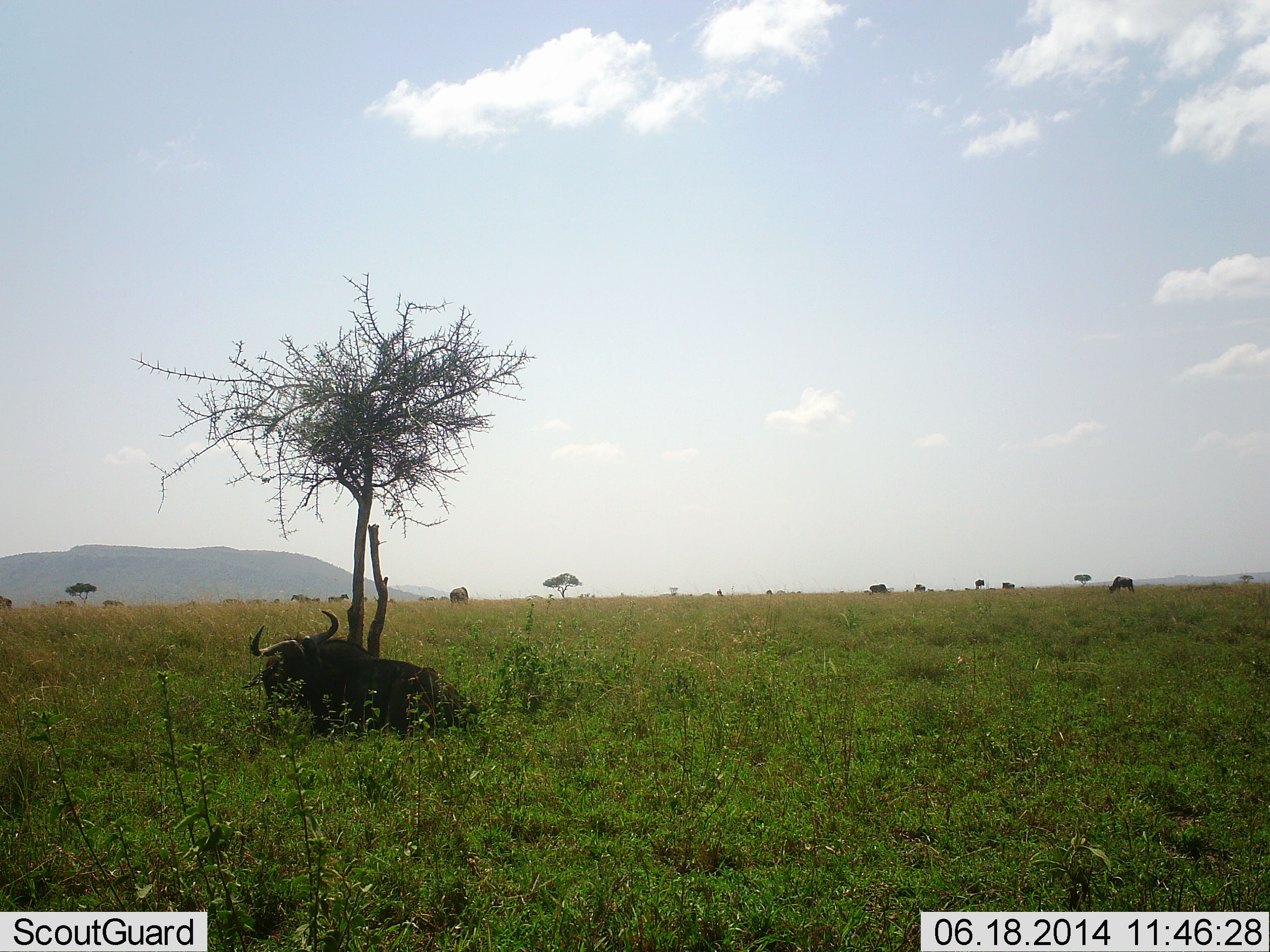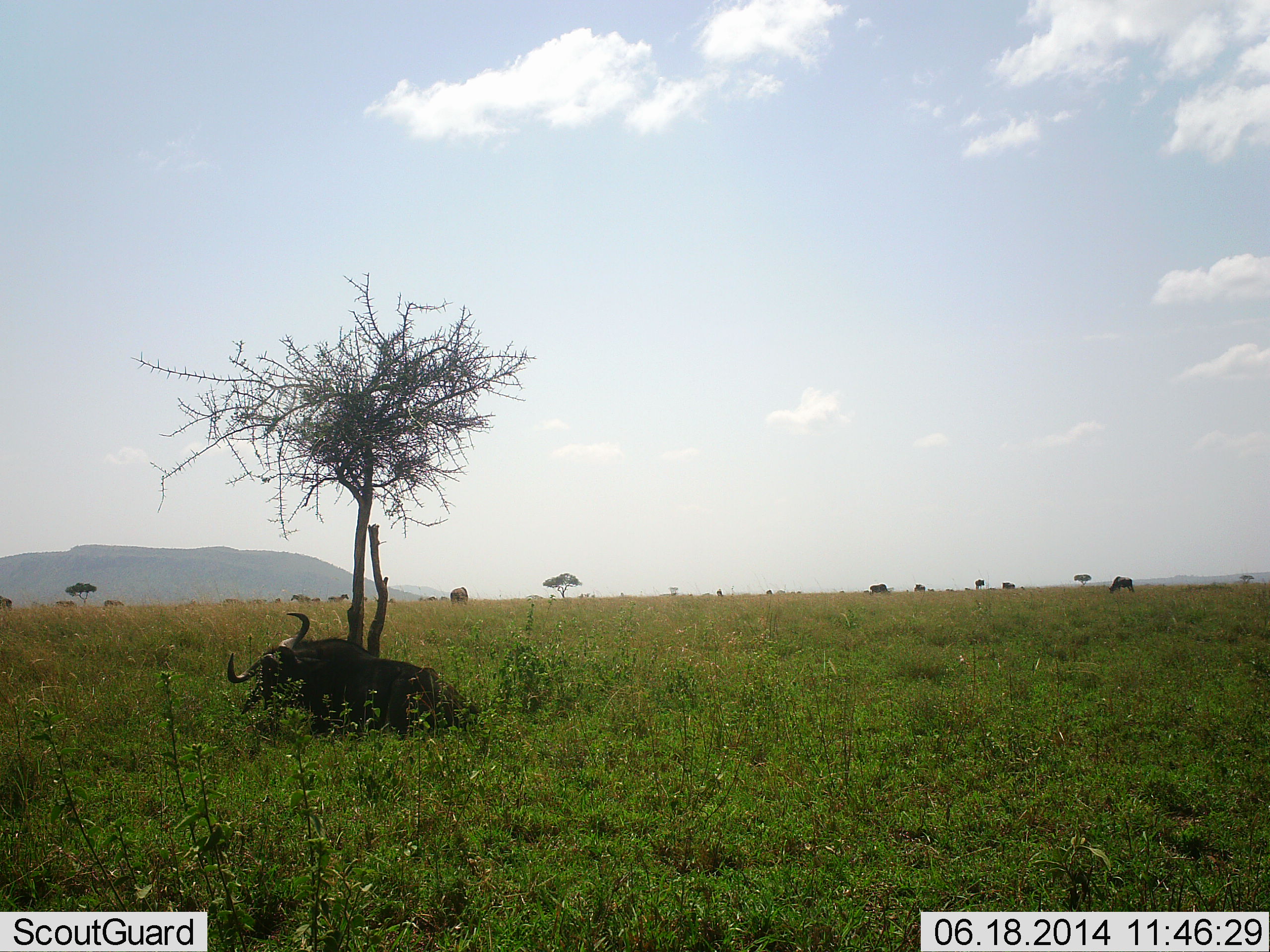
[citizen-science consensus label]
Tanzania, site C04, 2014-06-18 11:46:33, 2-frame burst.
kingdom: Animalia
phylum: Chordata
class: Mammalia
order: Artiodactyla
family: Bovidae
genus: Connochaetes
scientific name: Connochaetes taurinus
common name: blue wildebeest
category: wildebeest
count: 3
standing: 40%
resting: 90%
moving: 0%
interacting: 0%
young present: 0%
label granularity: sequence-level